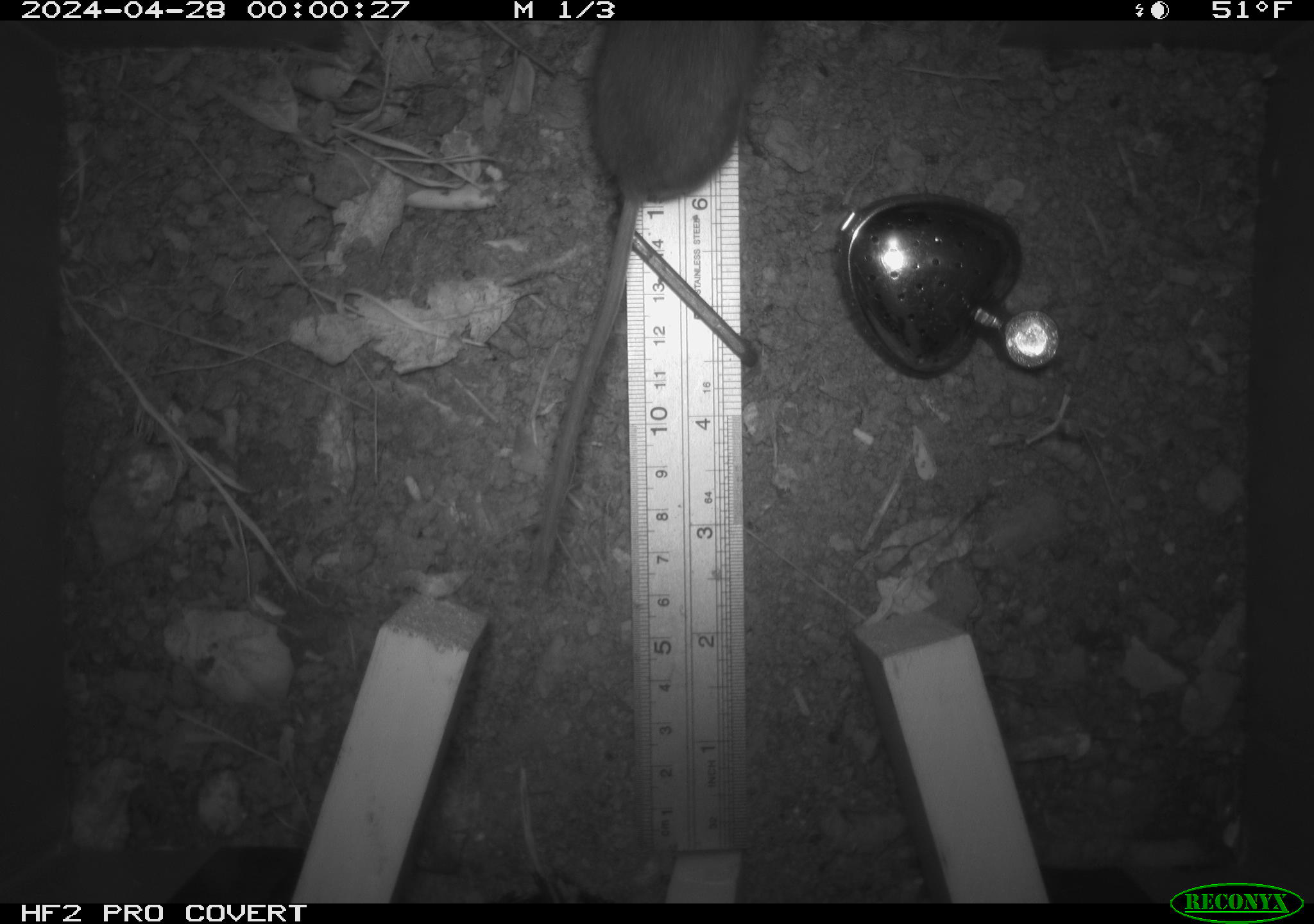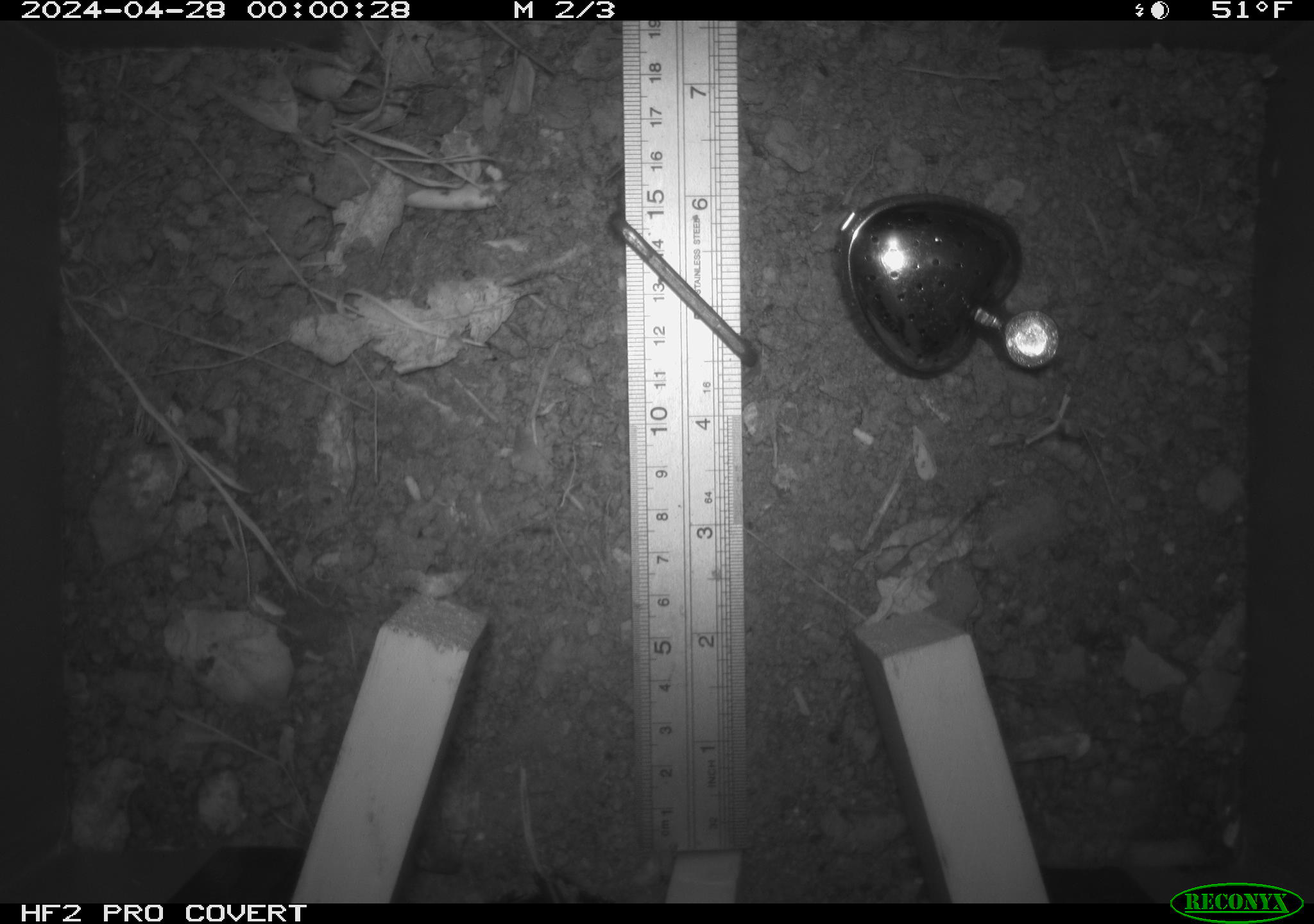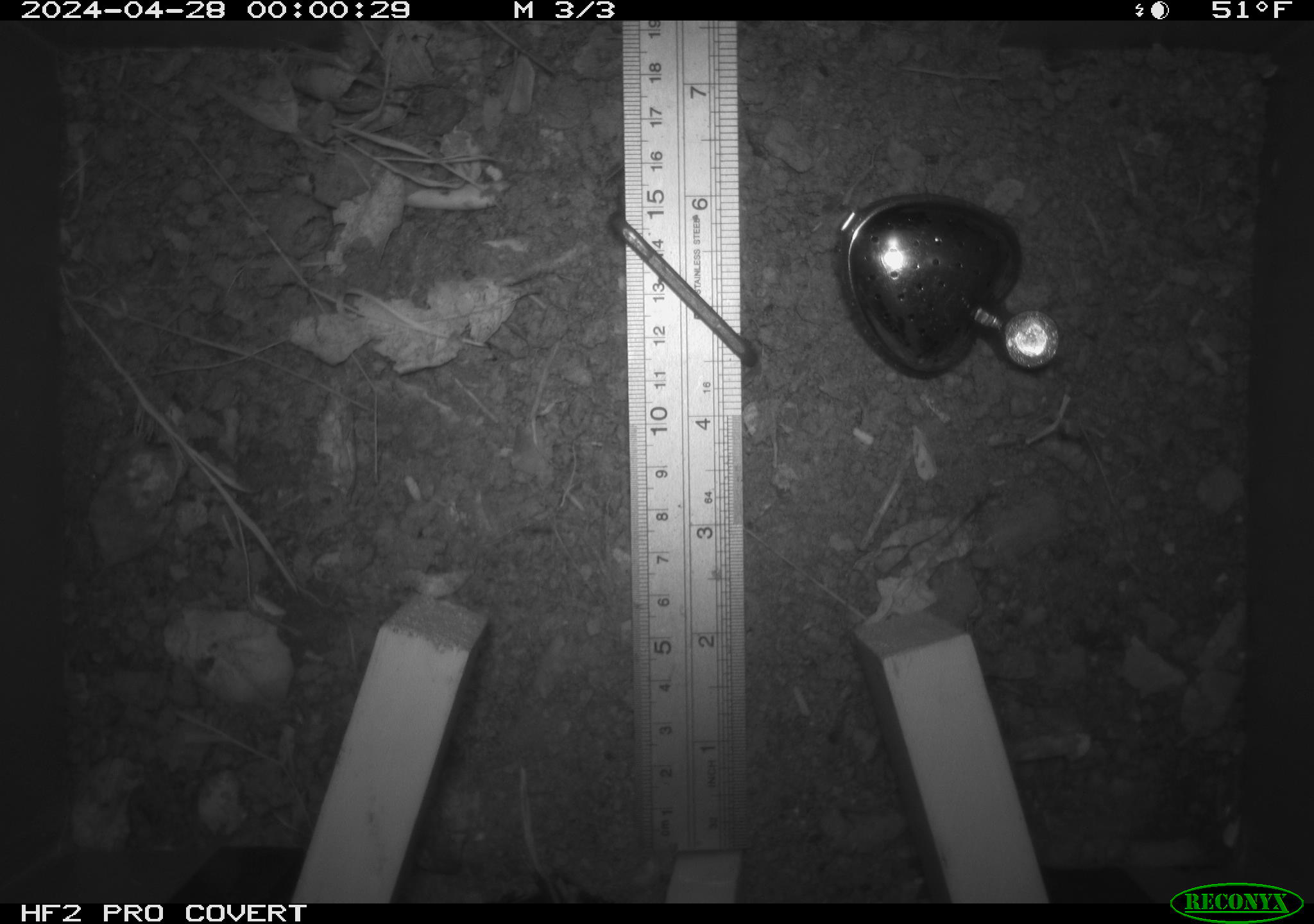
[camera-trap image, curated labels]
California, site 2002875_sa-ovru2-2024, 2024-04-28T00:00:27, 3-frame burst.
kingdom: Animalia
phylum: Chordata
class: Mammalia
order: Rodentia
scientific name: Rodentia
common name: rodent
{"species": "rodent (Rodentia)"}